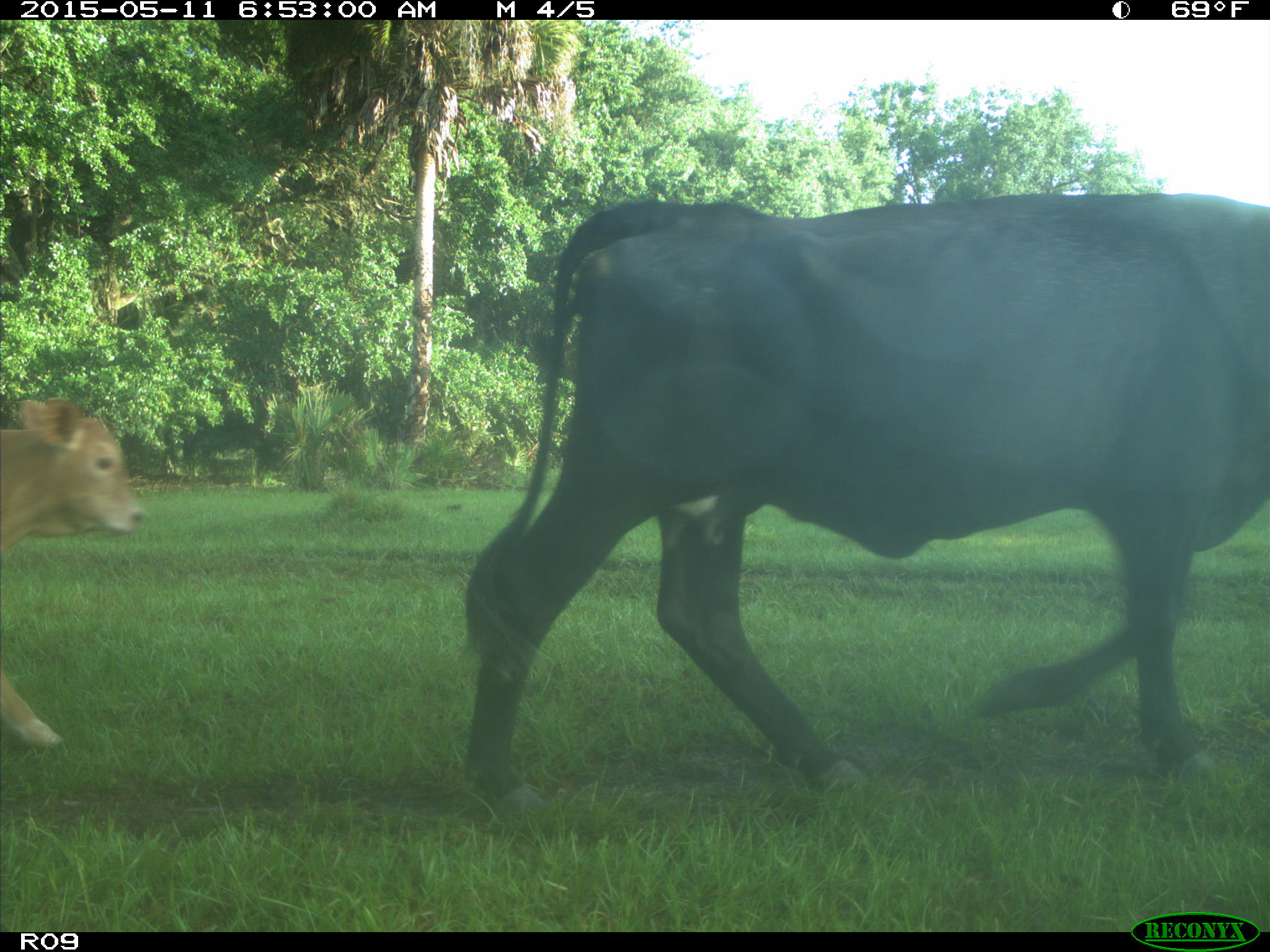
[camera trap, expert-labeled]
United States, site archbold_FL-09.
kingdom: Animalia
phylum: Chordata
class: Mammalia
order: Artiodactyla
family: Bovidae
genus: Bos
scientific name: Bos taurus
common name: domestic cow